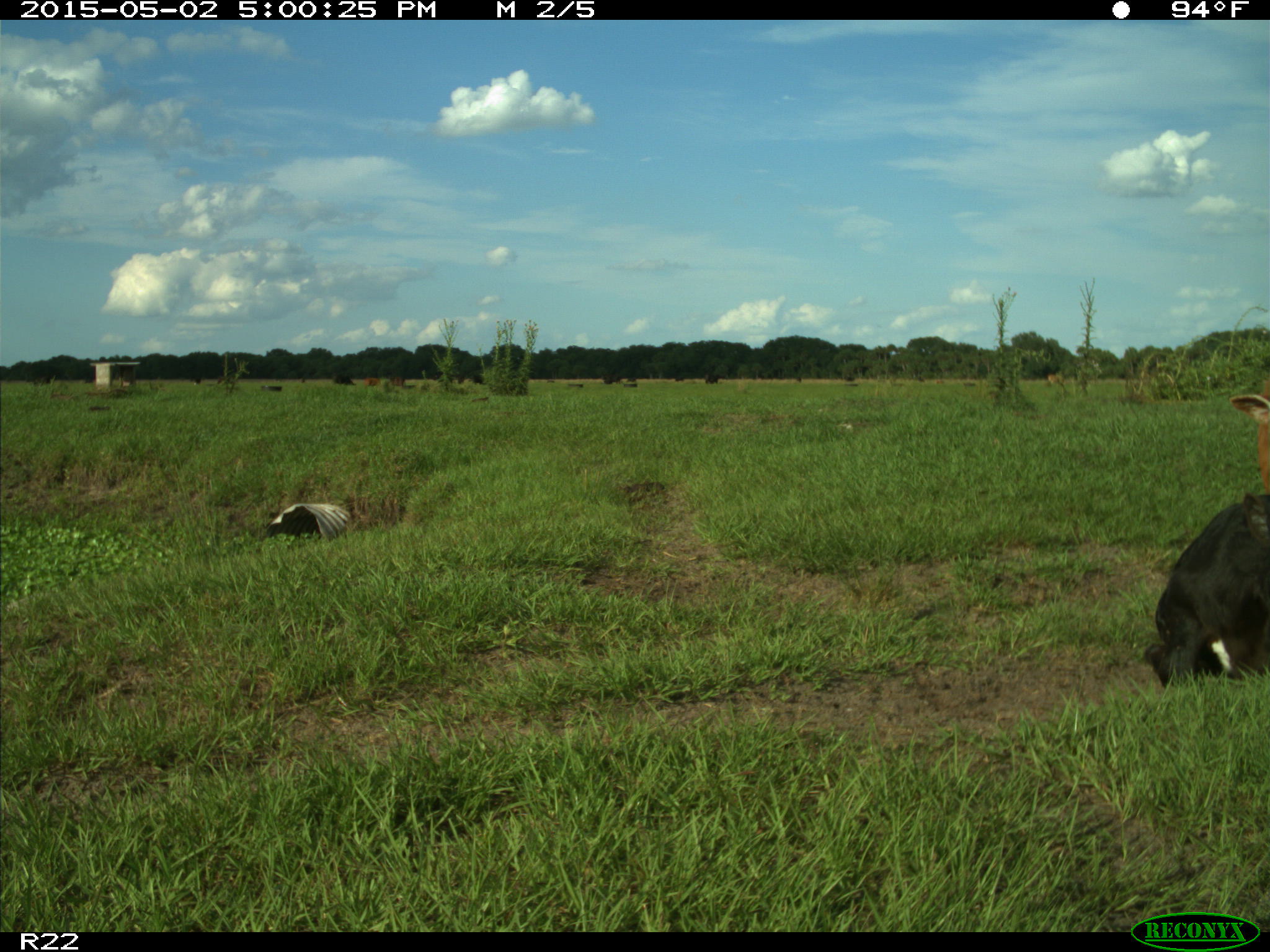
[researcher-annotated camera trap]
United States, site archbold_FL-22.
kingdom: Animalia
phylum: Chordata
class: Mammalia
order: Artiodactyla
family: Bovidae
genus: Bos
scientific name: Bos taurus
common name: domestic cow